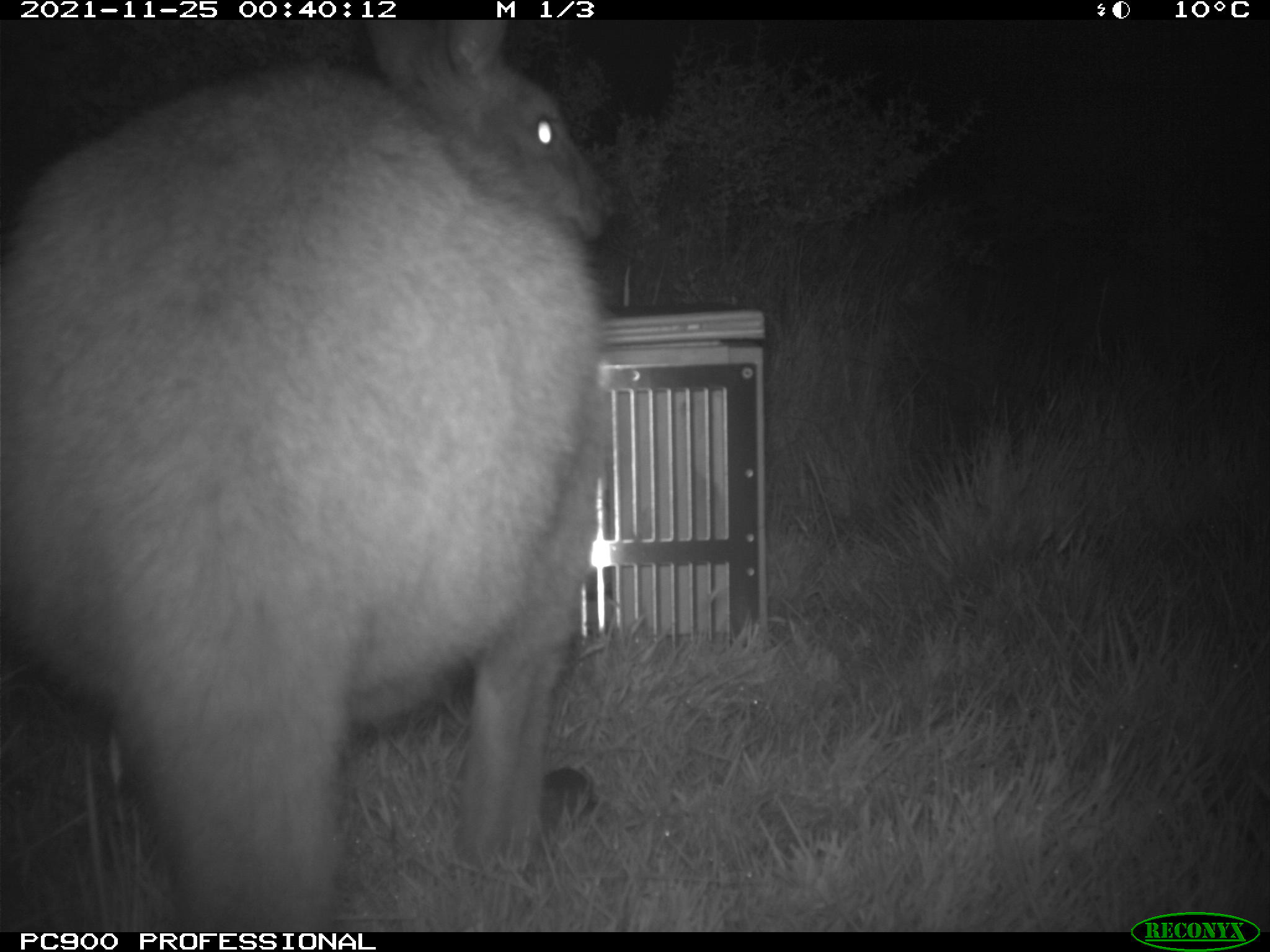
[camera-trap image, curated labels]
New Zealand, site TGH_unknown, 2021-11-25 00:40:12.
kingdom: Animalia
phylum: Chordata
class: Mammalia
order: Diprotodontia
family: Macropodidae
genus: Notamacropus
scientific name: Notamacropus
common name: wallaby